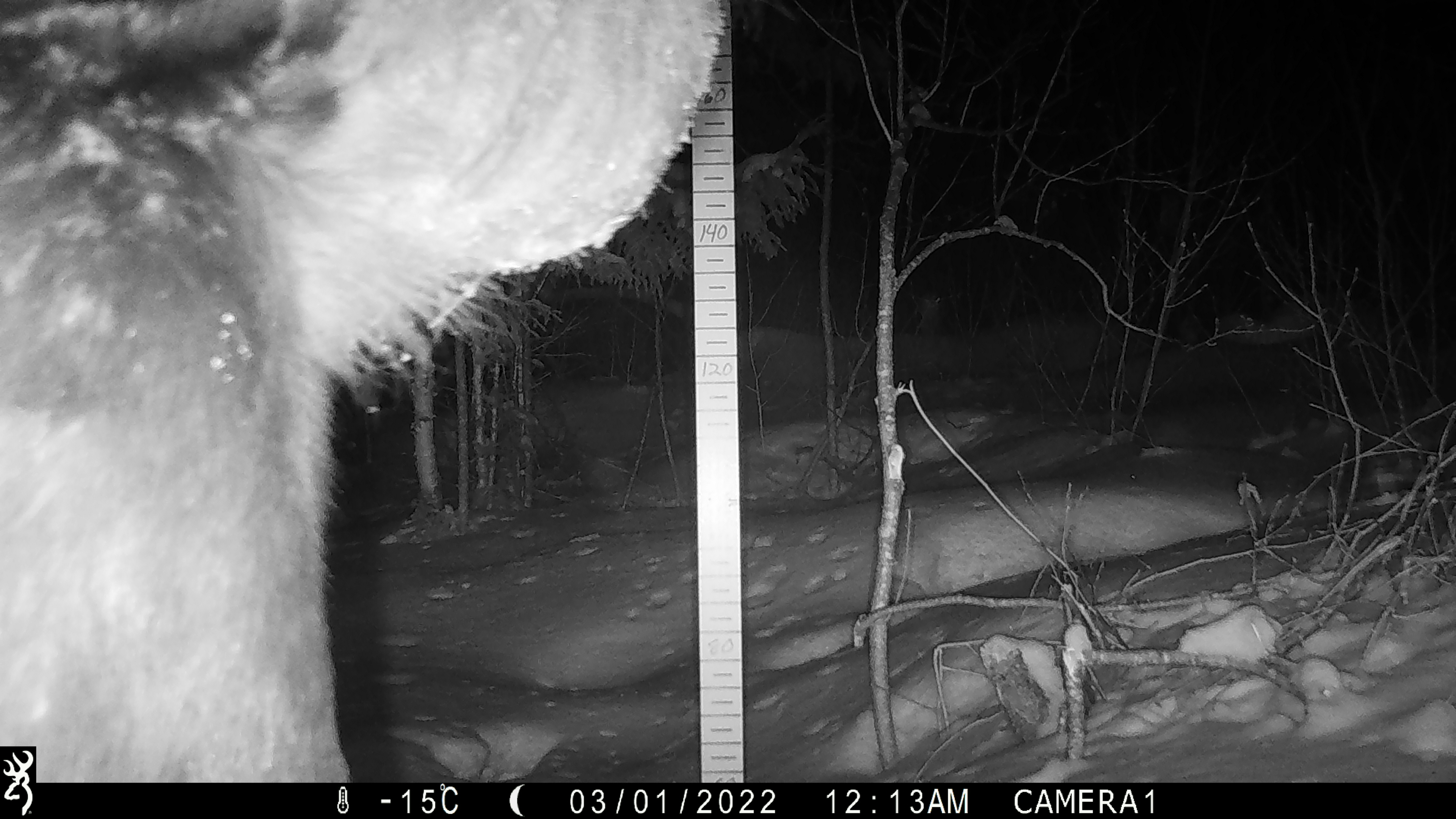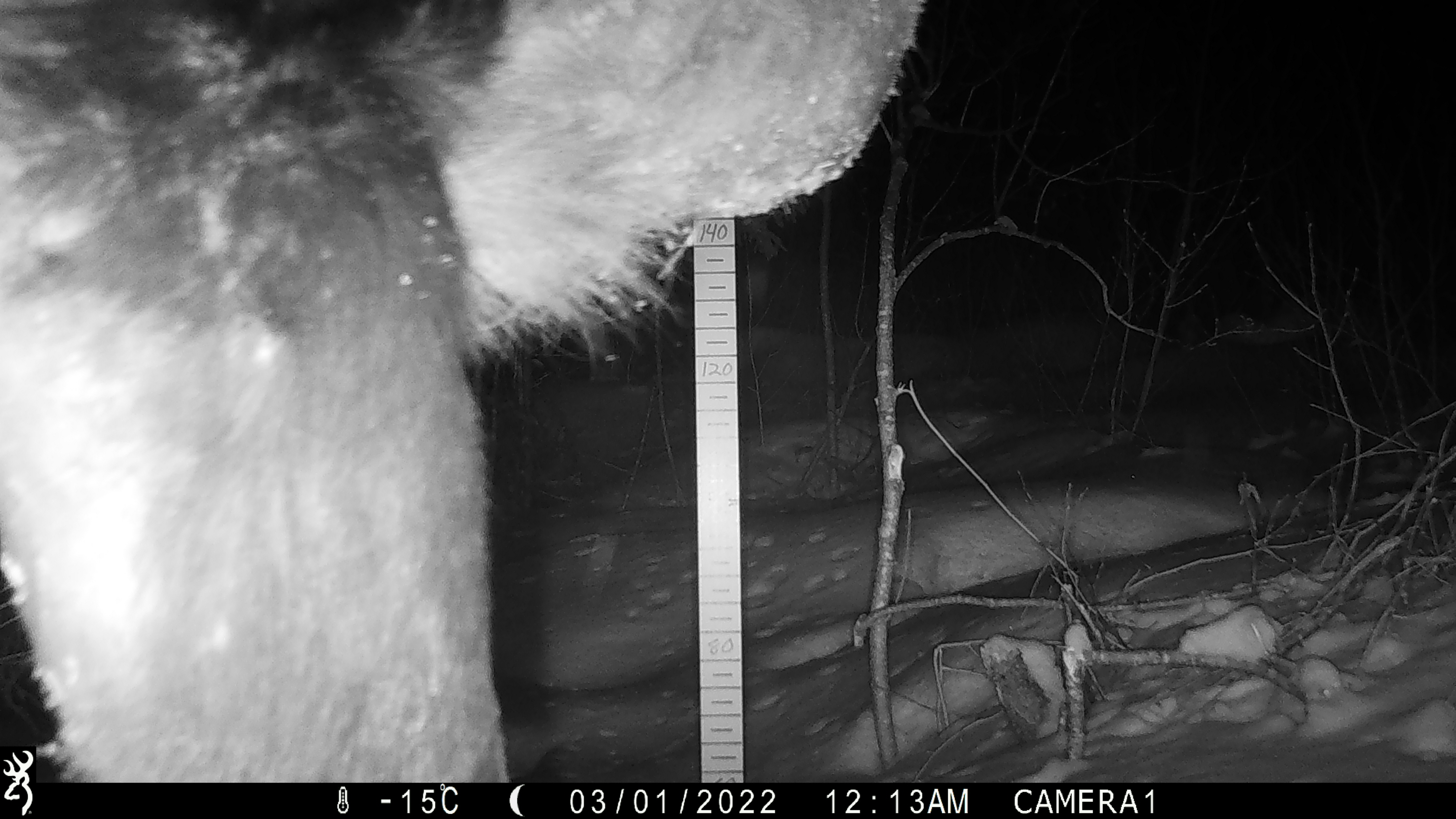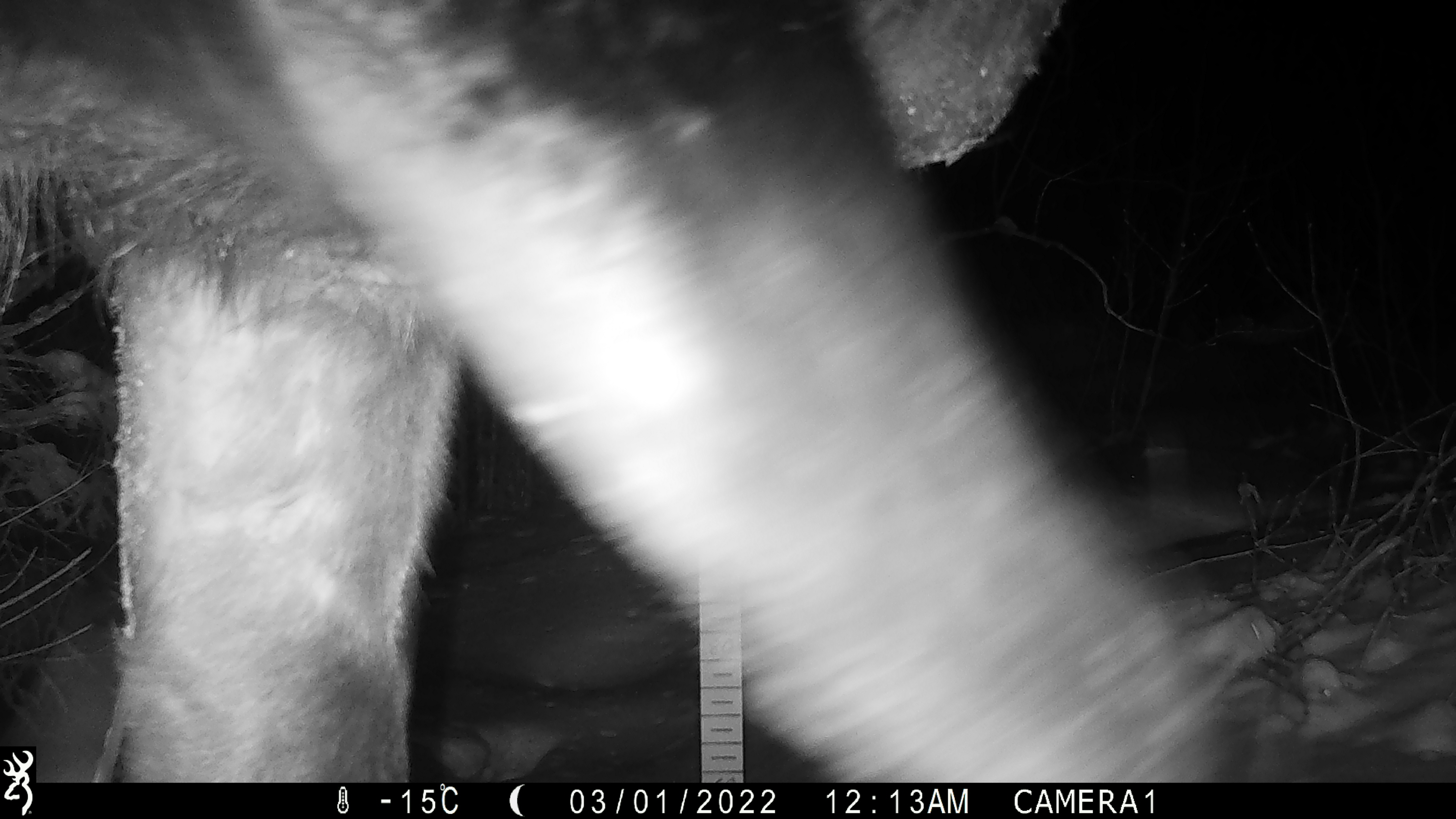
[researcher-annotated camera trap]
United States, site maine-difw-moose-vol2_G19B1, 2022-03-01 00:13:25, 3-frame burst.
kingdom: Animalia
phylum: Chordata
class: Mammalia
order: Artiodactyla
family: Cervidae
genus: Alces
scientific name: Alces alces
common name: moose